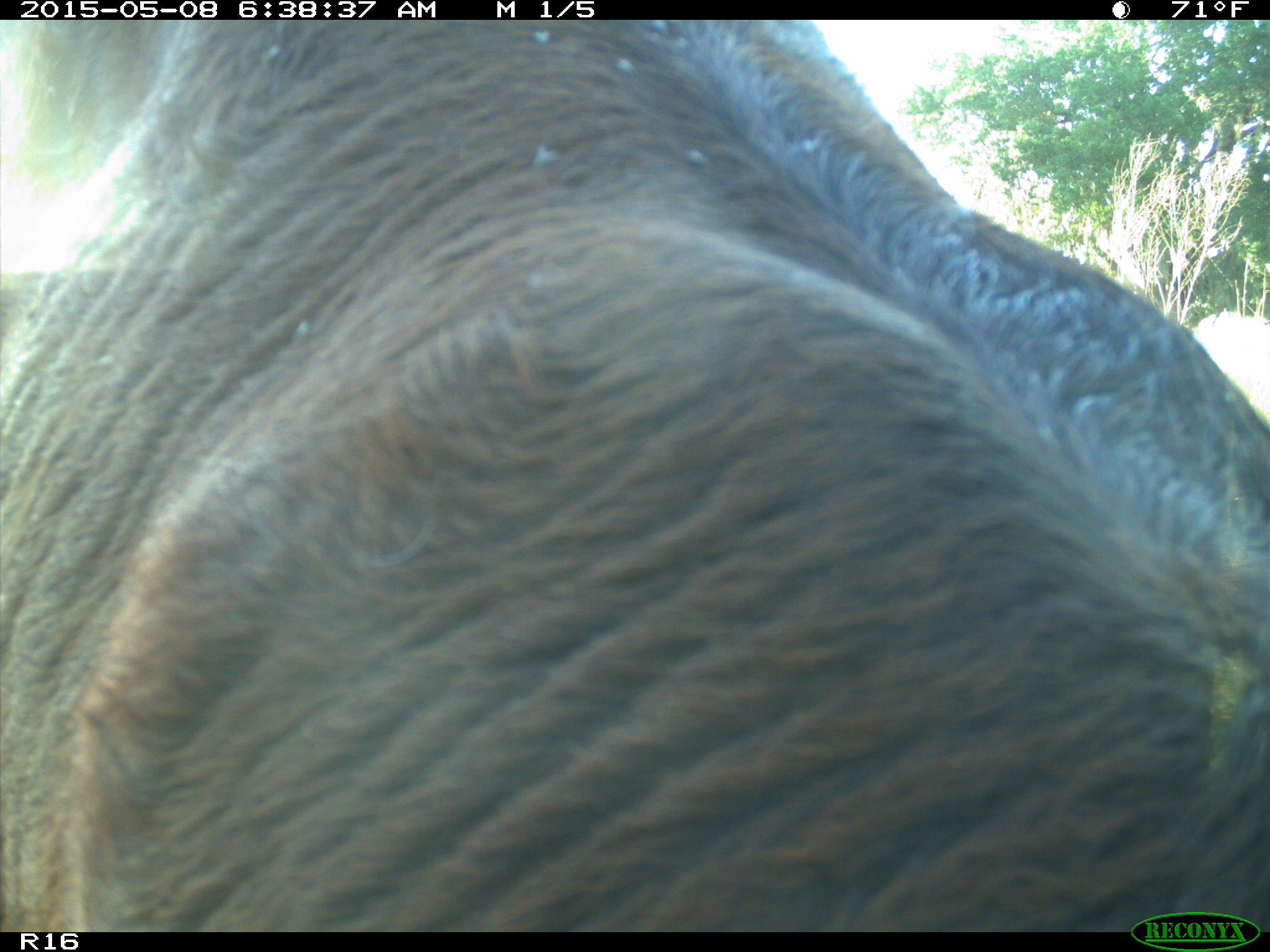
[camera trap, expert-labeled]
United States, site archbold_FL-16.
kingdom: Animalia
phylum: Chordata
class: Mammalia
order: Cingulata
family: Dasypodidae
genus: Dasypus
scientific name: Dasypus novemcinctus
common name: nine-banded armadillo